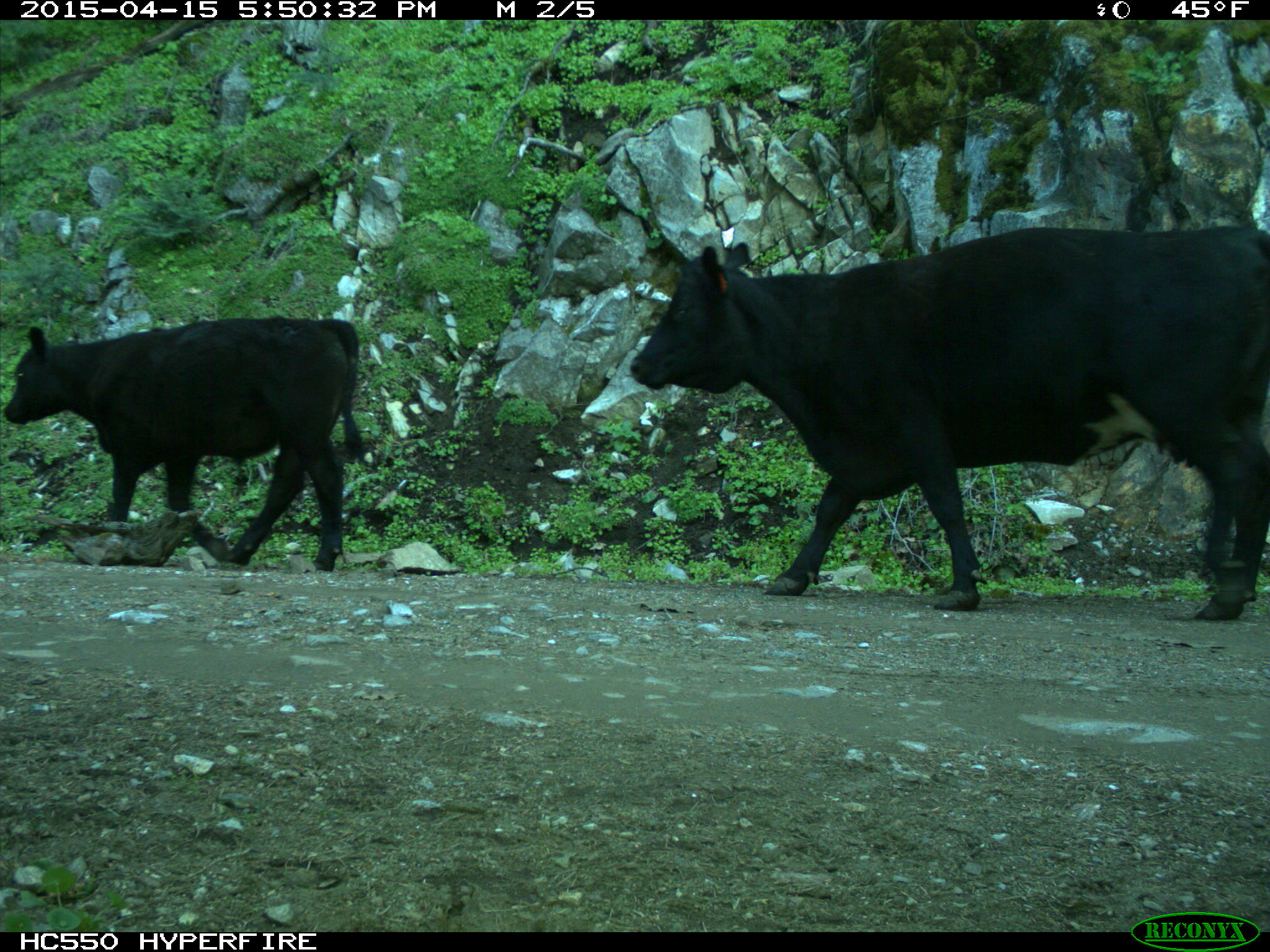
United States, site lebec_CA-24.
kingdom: Animalia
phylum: Chordata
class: Mammalia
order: Artiodactyla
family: Bovidae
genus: Bos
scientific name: Bos taurus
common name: domestic cow